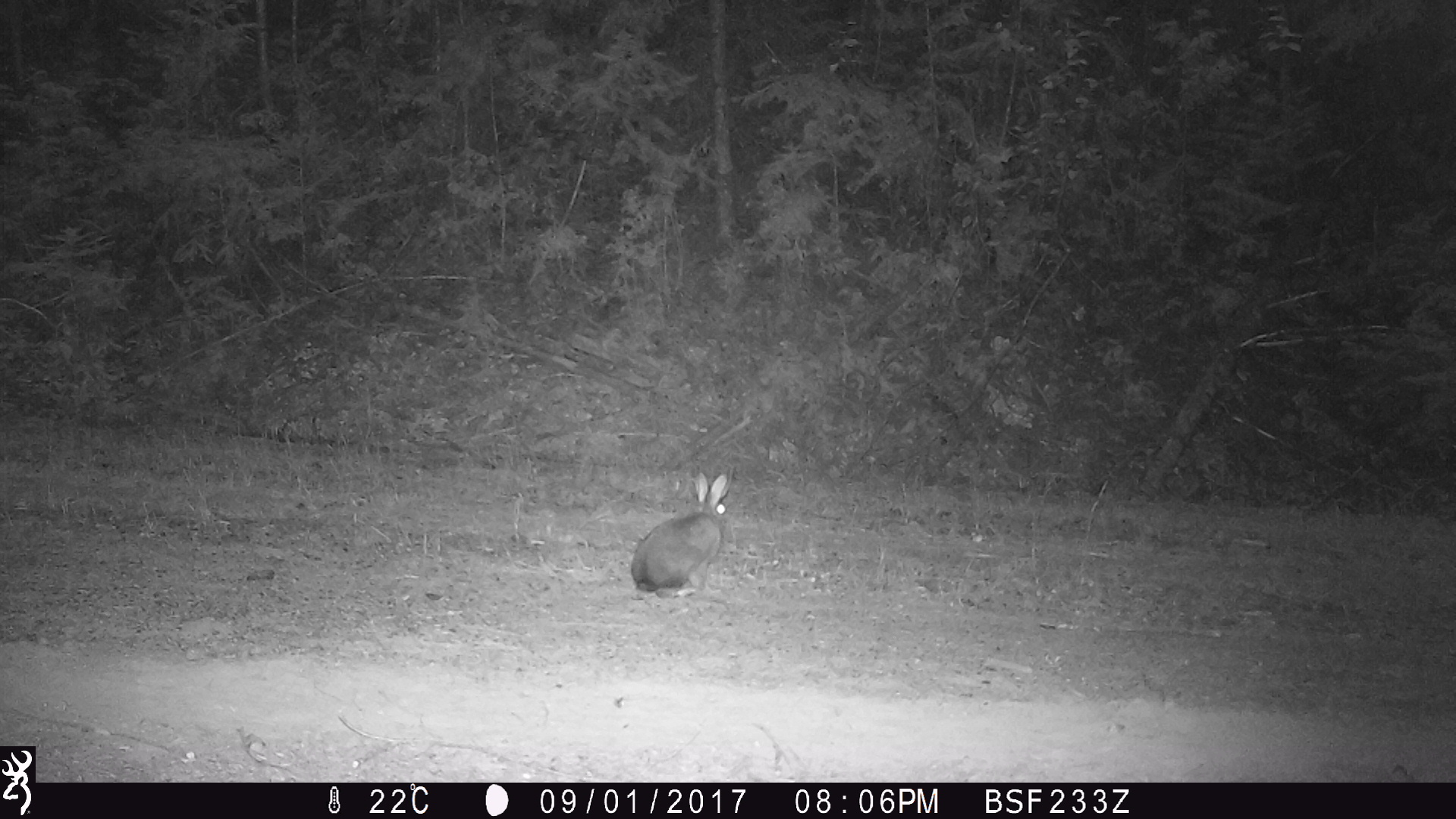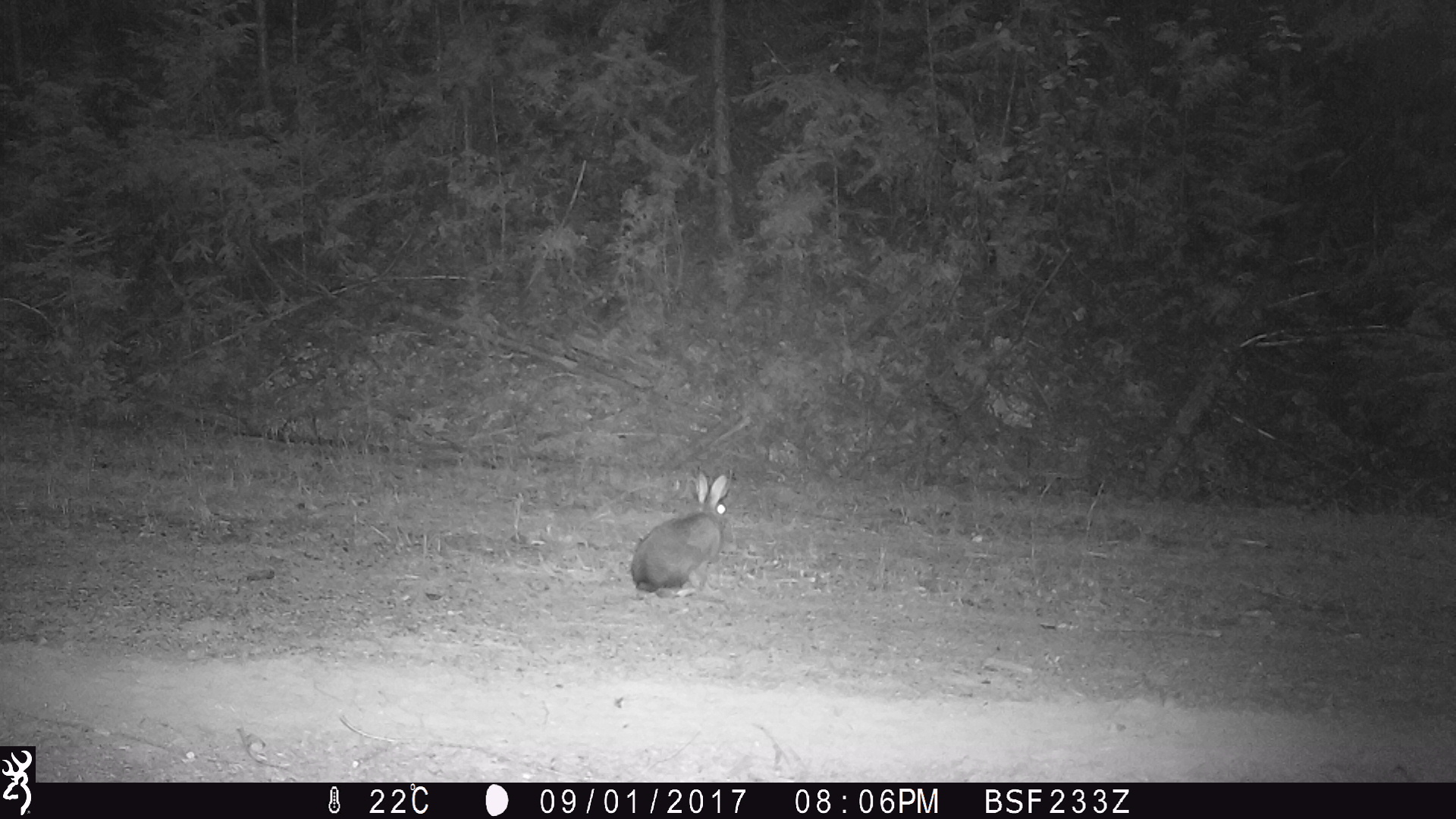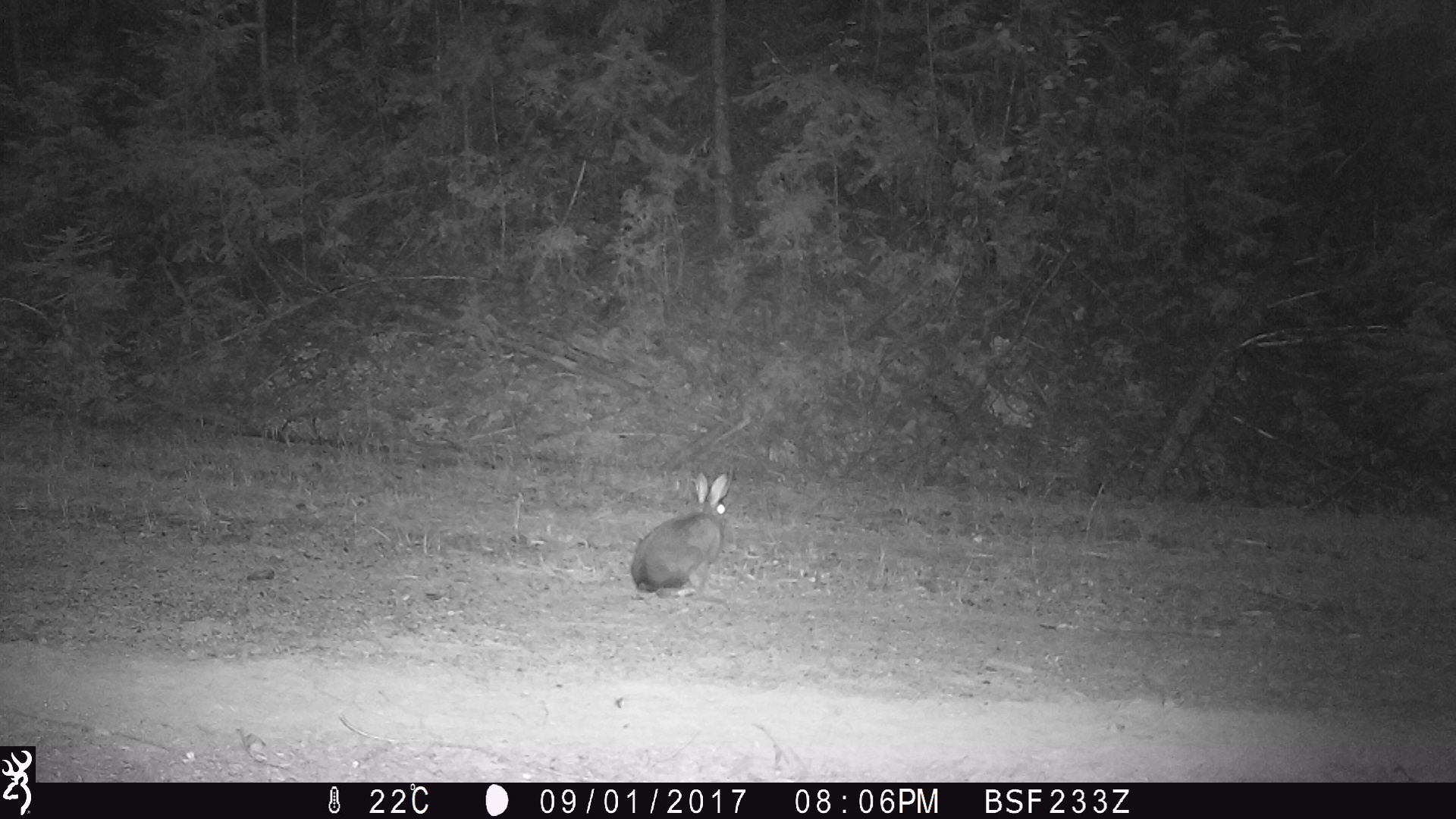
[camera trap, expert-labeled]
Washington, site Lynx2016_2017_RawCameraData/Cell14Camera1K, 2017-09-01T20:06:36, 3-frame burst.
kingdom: Animalia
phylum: Chordata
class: Mammalia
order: Lagomorpha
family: Leporidae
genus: Lepus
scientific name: Lepus americanus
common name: snowshoe hare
Lepus americanus (snowshoe hare). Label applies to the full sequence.